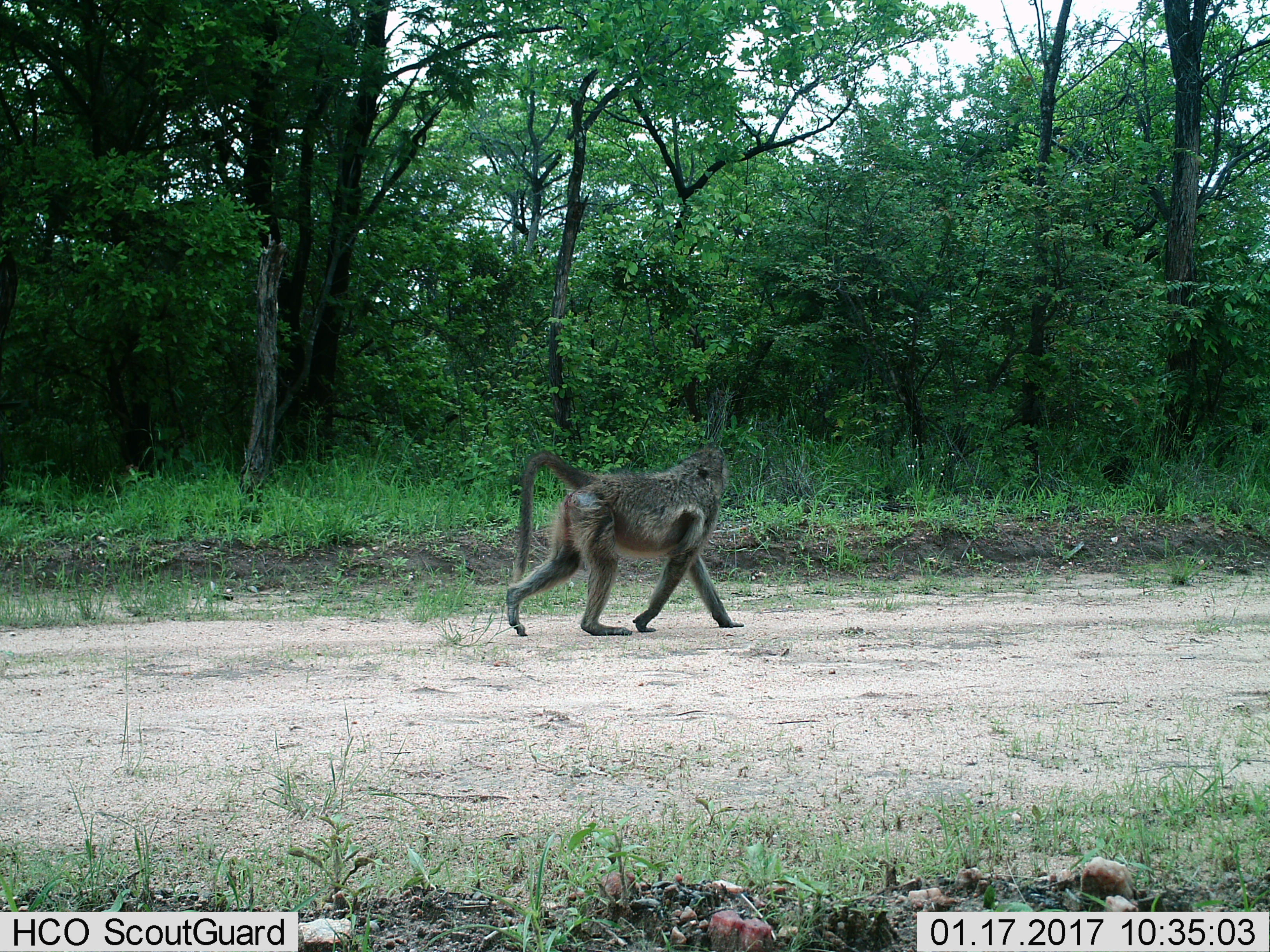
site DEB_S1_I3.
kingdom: Animalia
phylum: Chordata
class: Mammalia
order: Primates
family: Cercopithecidae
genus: Papio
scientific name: Papio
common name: baboon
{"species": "baboon (Papio)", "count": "1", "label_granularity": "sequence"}